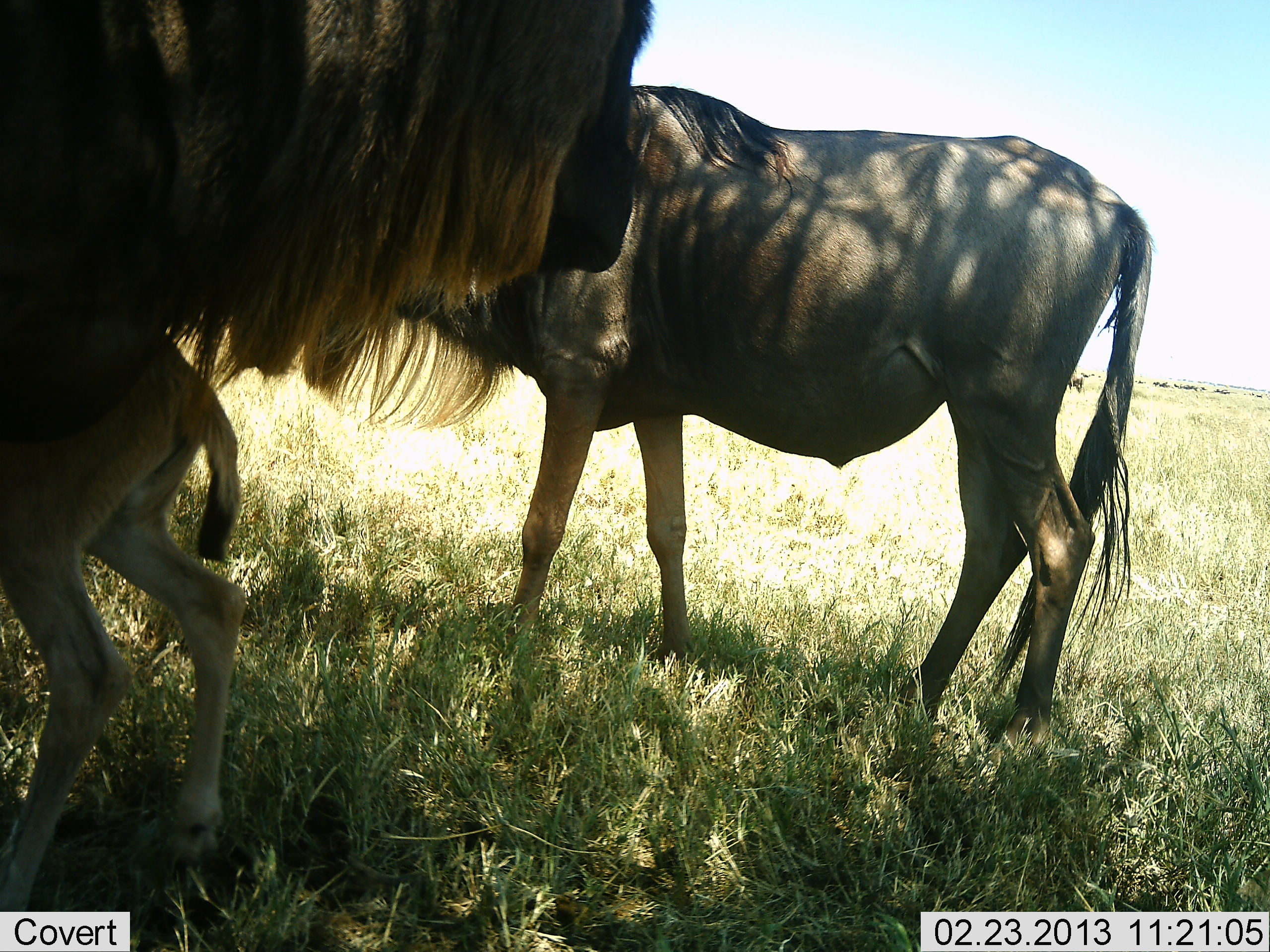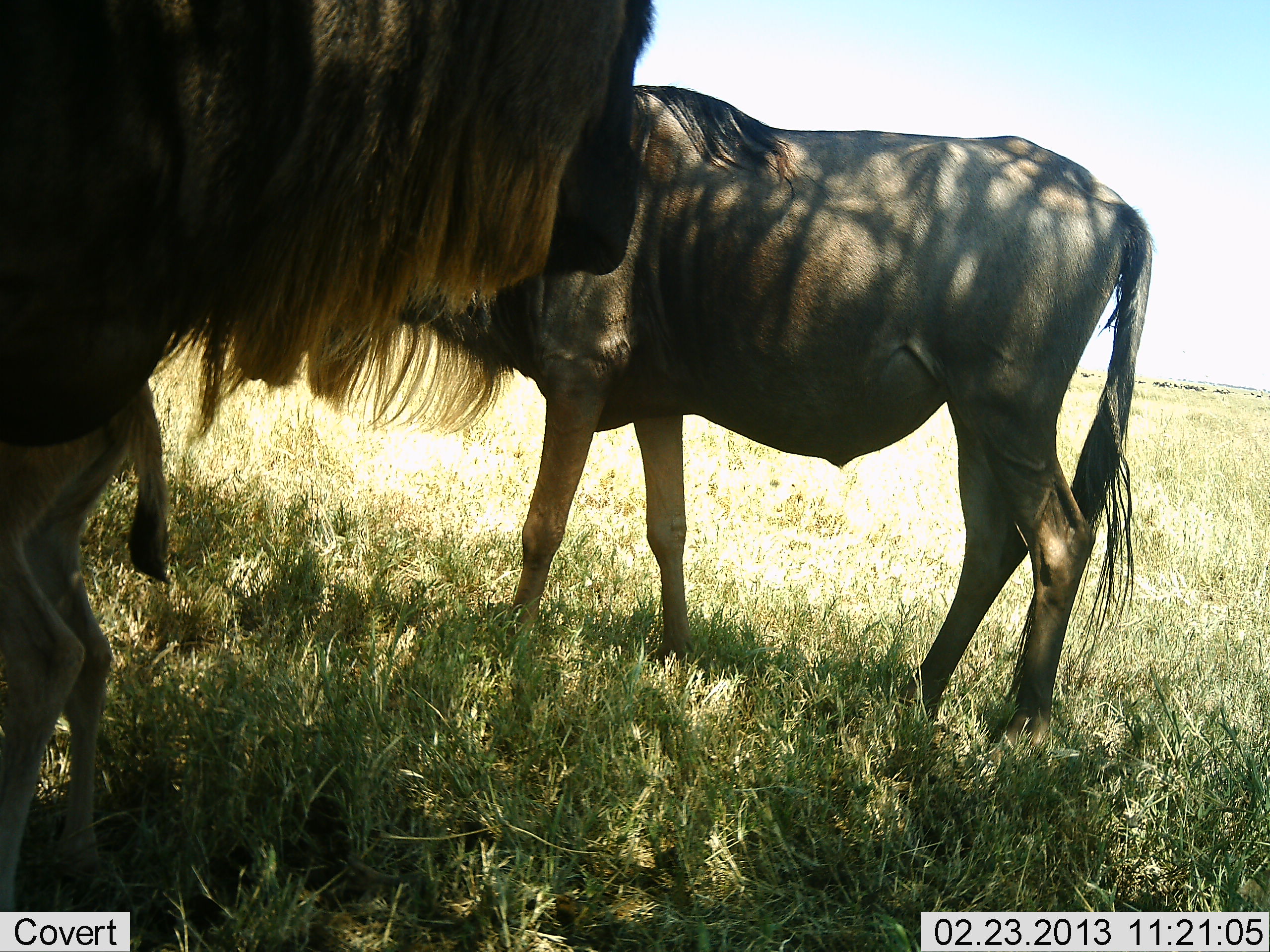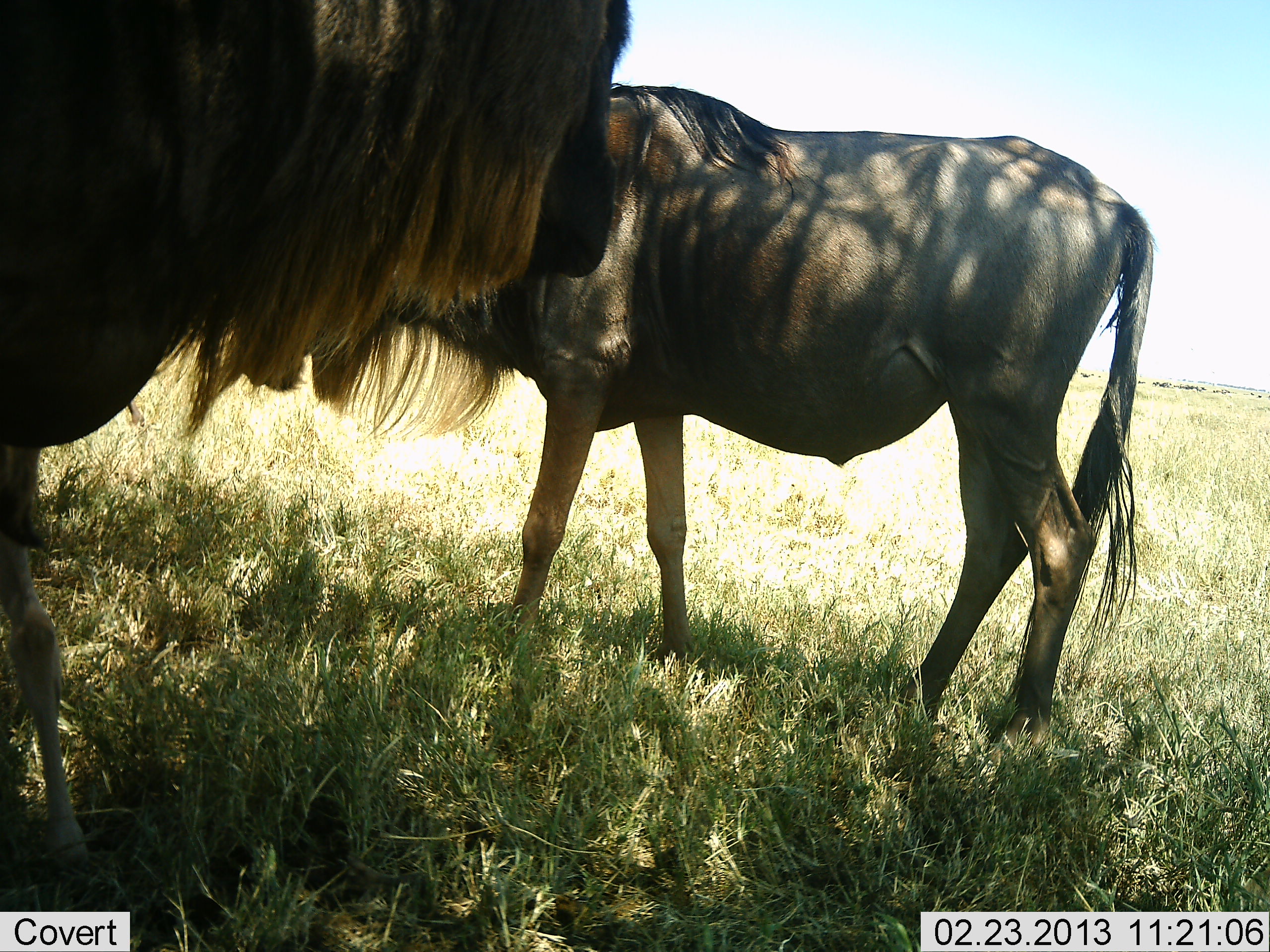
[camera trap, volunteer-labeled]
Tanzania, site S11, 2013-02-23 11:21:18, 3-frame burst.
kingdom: Animalia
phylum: Chordata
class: Mammalia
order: Artiodactyla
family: Bovidae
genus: Connochaetes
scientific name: Connochaetes taurinus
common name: blue wildebeest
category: wildebeest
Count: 3.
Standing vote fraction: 83%.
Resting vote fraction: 3%.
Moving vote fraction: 30%.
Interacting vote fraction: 10%.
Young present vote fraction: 77%.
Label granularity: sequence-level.